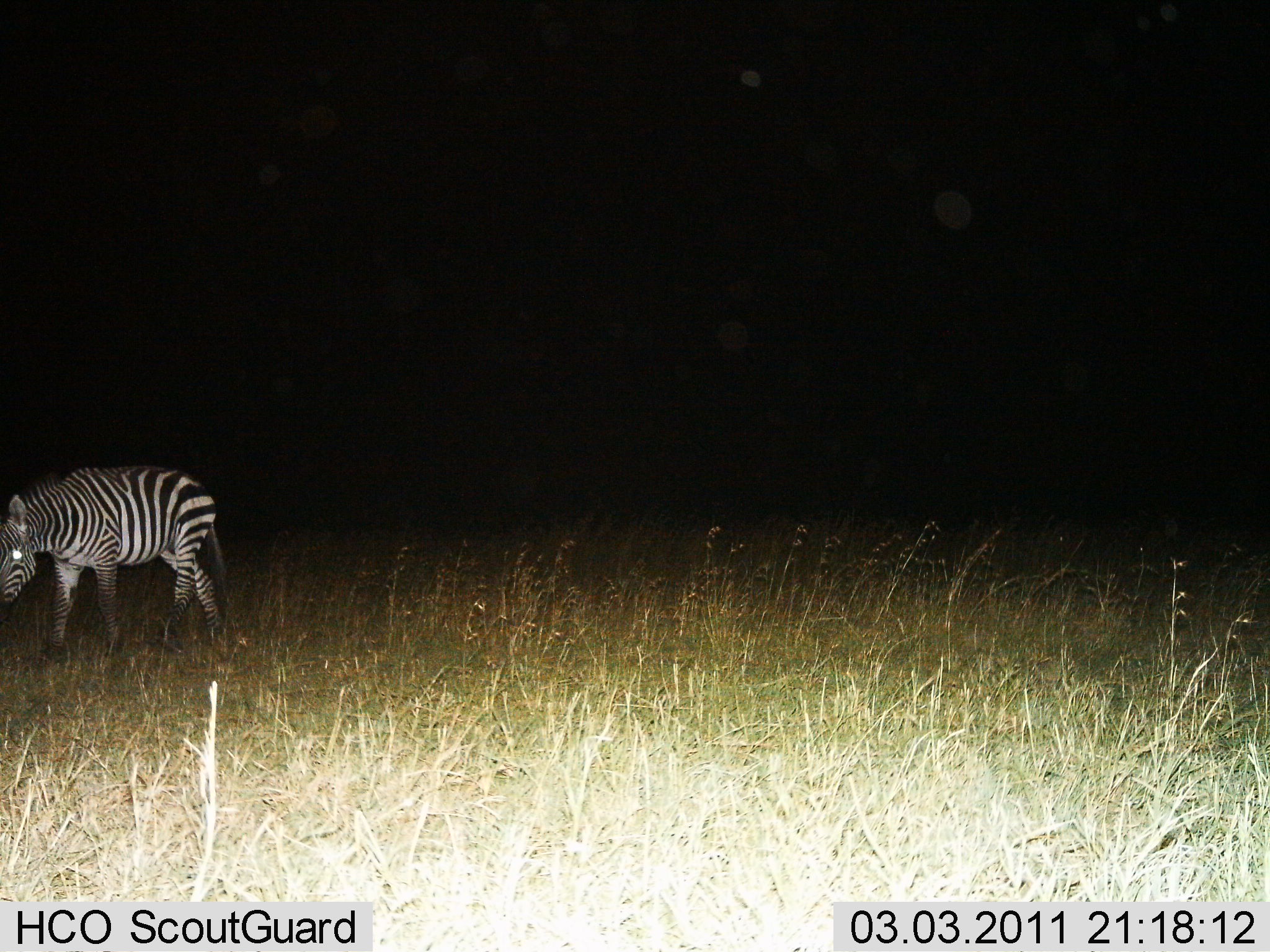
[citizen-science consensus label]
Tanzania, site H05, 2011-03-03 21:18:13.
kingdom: Animalia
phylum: Chordata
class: Mammalia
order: Perissodactyla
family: Equidae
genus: Equus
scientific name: Equus quagga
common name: plains zebra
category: zebra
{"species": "zebra (plains zebra) (Equus quagga)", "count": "1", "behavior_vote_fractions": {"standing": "42%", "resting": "0%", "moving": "75%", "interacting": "0%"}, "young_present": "0%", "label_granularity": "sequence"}